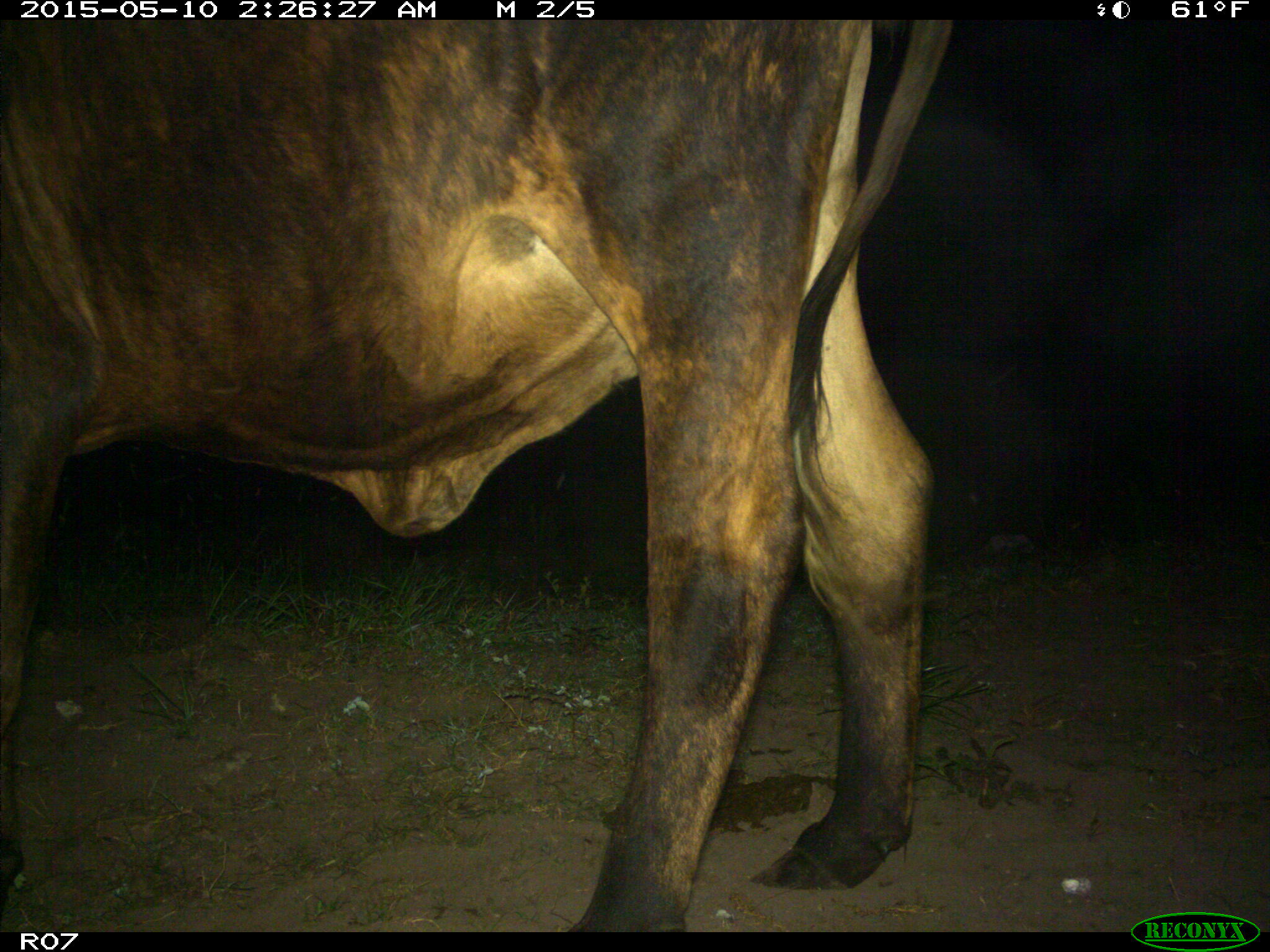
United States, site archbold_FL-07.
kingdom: Animalia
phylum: Chordata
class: Mammalia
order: Artiodactyla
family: Bovidae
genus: Bos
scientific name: Bos taurus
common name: domestic cow